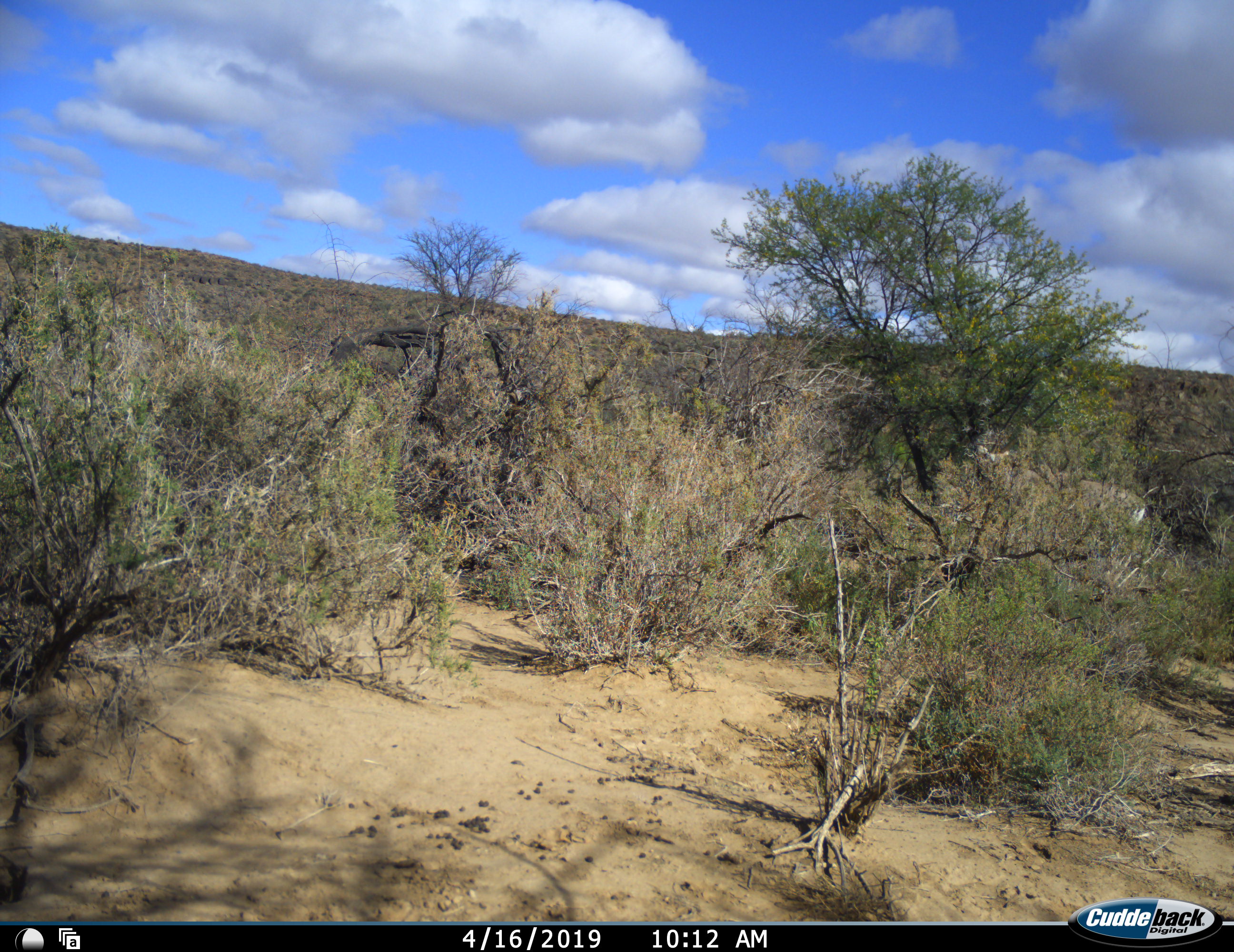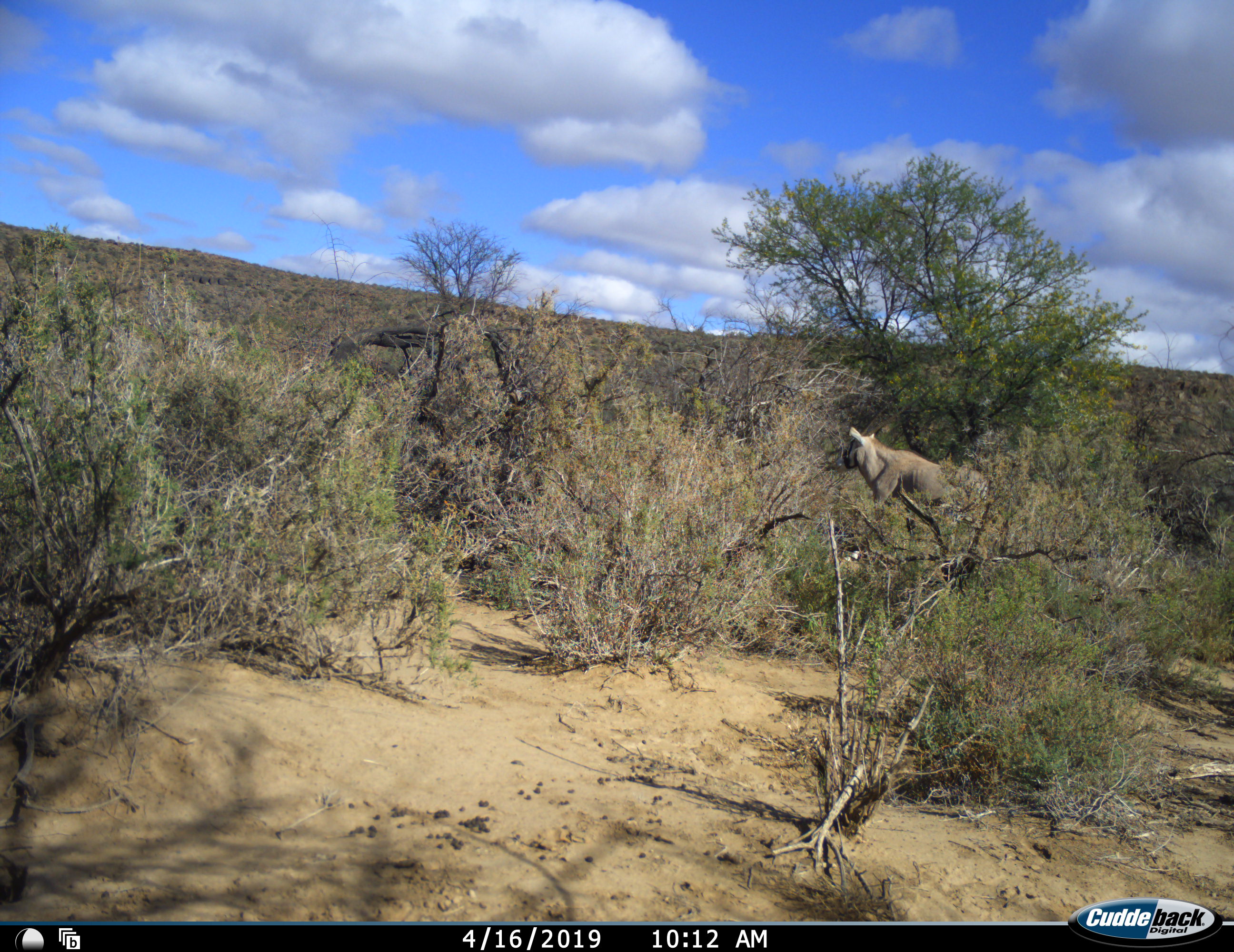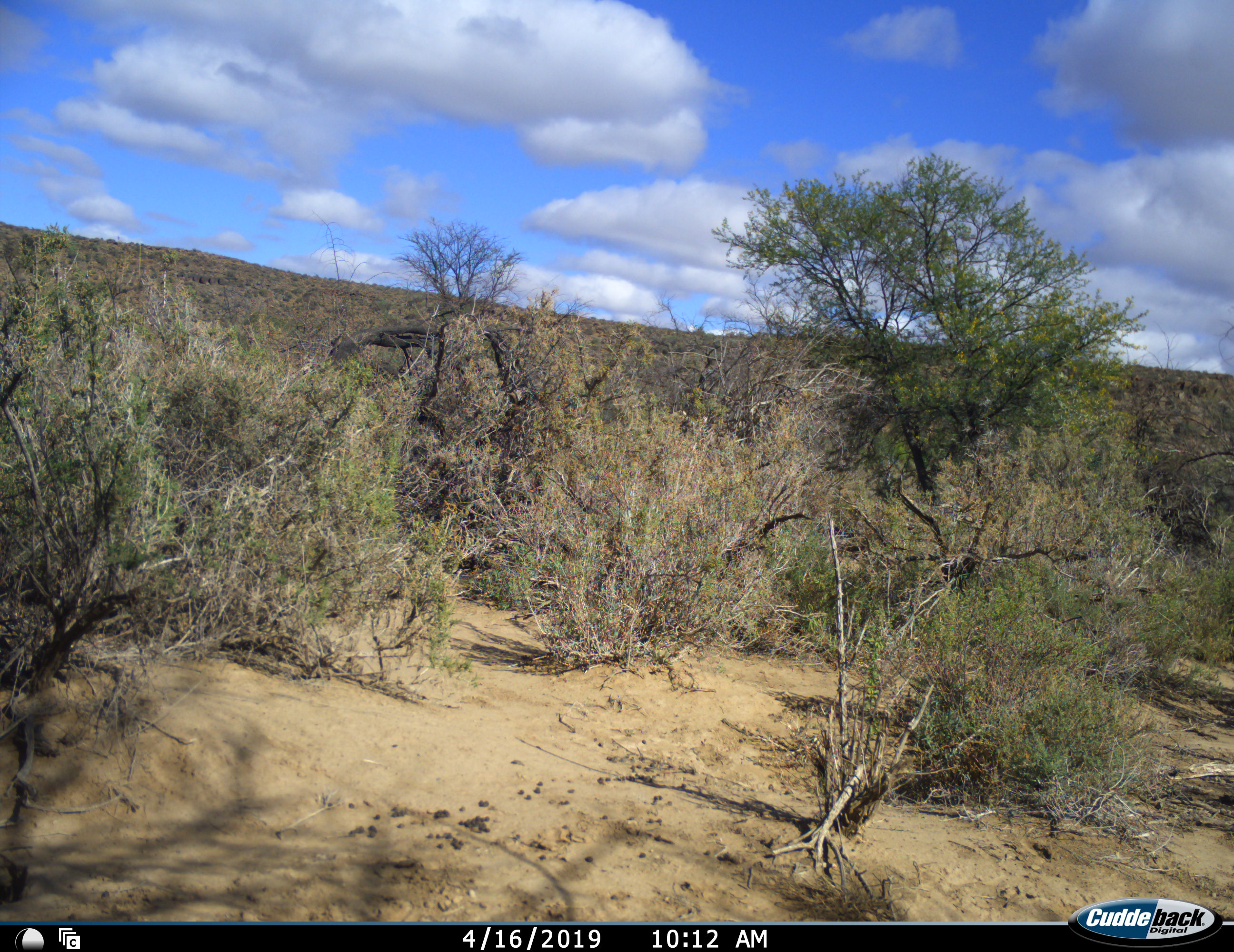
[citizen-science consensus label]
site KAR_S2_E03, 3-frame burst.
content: unidentified animal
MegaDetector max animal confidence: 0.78